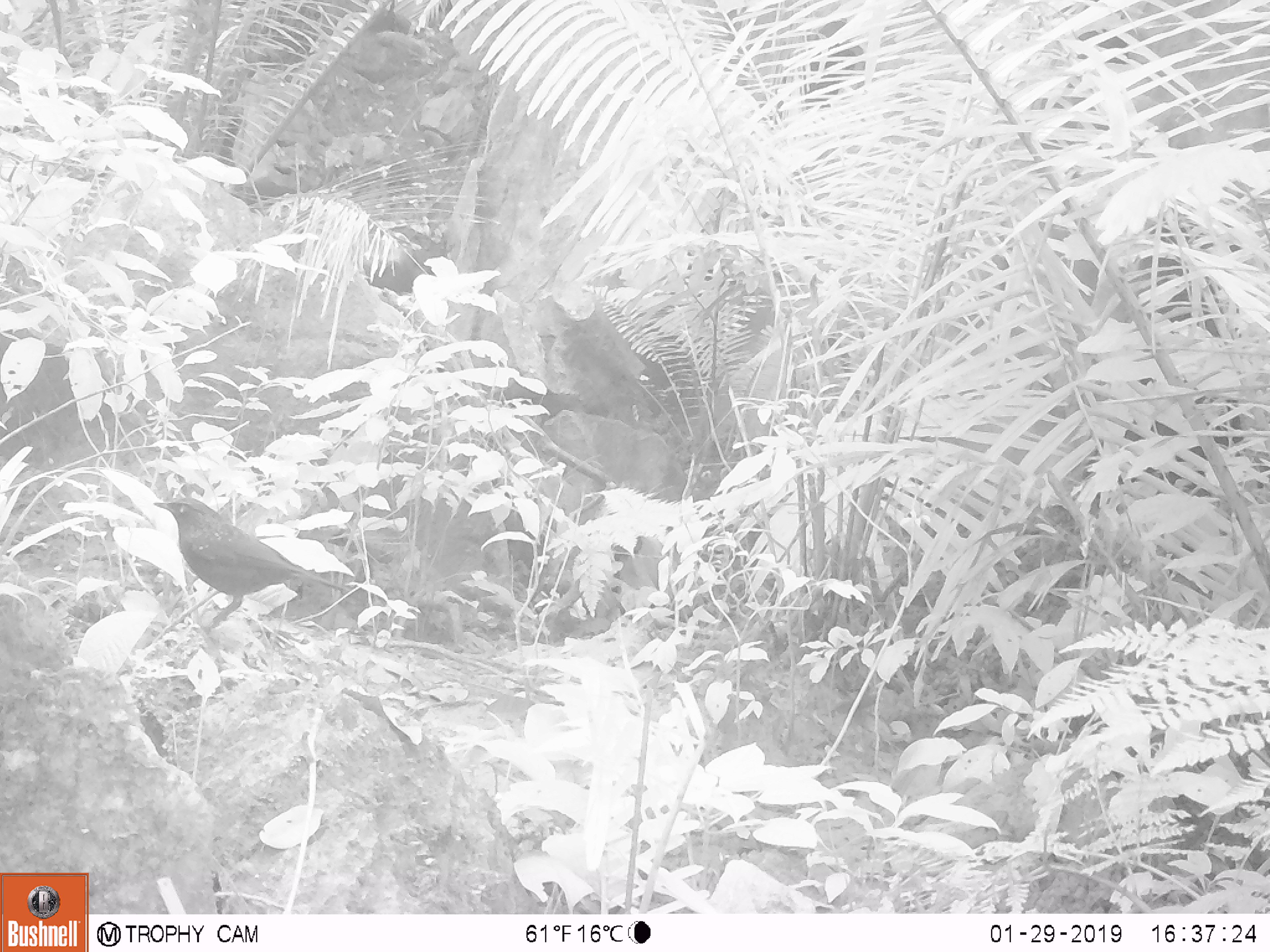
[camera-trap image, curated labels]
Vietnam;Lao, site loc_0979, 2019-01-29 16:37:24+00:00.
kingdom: Animalia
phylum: Chordata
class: Aves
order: Passeriformes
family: Muscicapidae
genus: Myophonus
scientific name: Myophonus caeruleus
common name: blue whistling thrush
Blue whistling thrush (Myophonus caeruleus). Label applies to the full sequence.